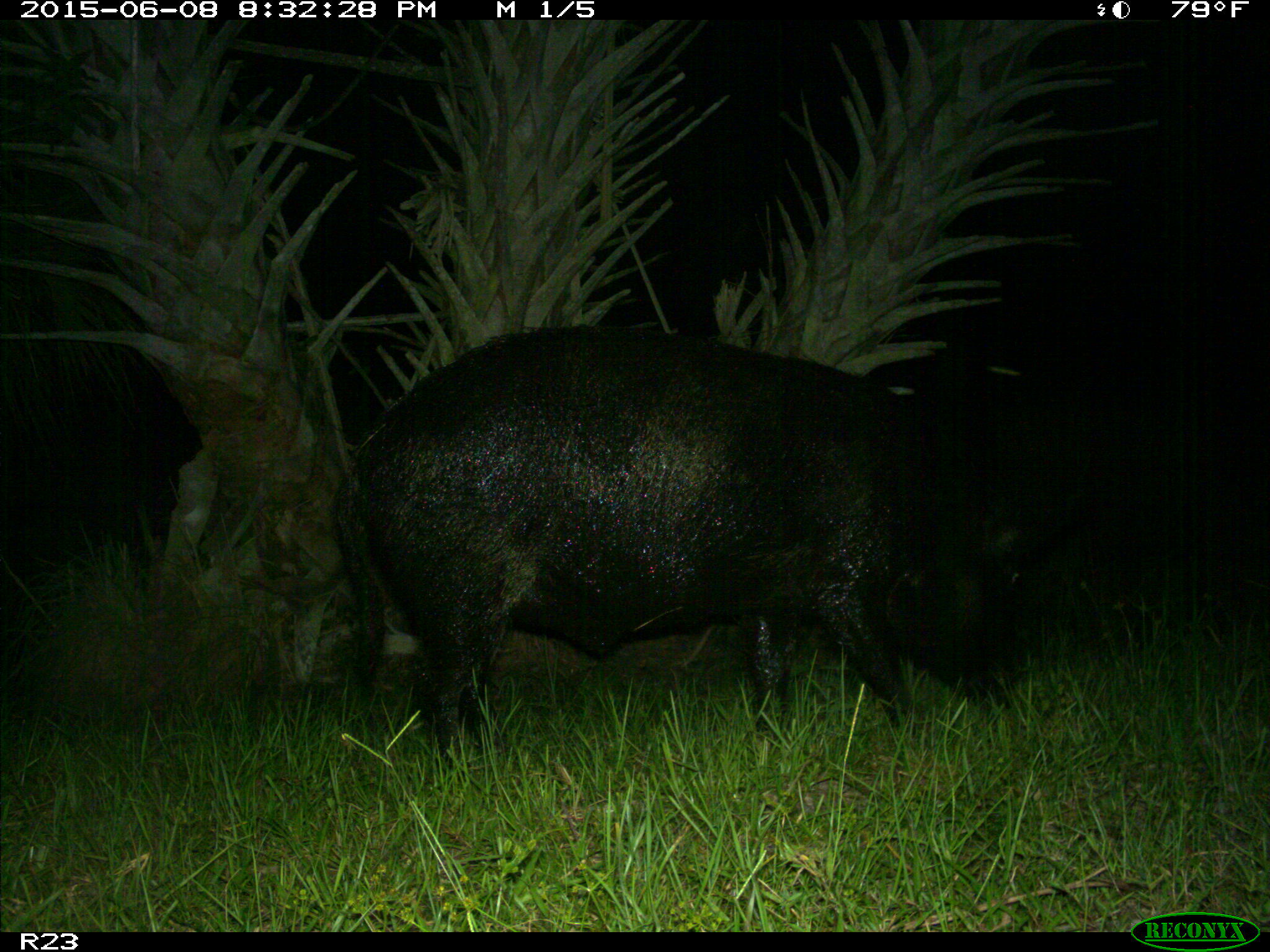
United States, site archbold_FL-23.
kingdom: Animalia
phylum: Chordata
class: Mammalia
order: Artiodactyla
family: Bovidae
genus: Bos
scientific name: Bos taurus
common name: domestic cow